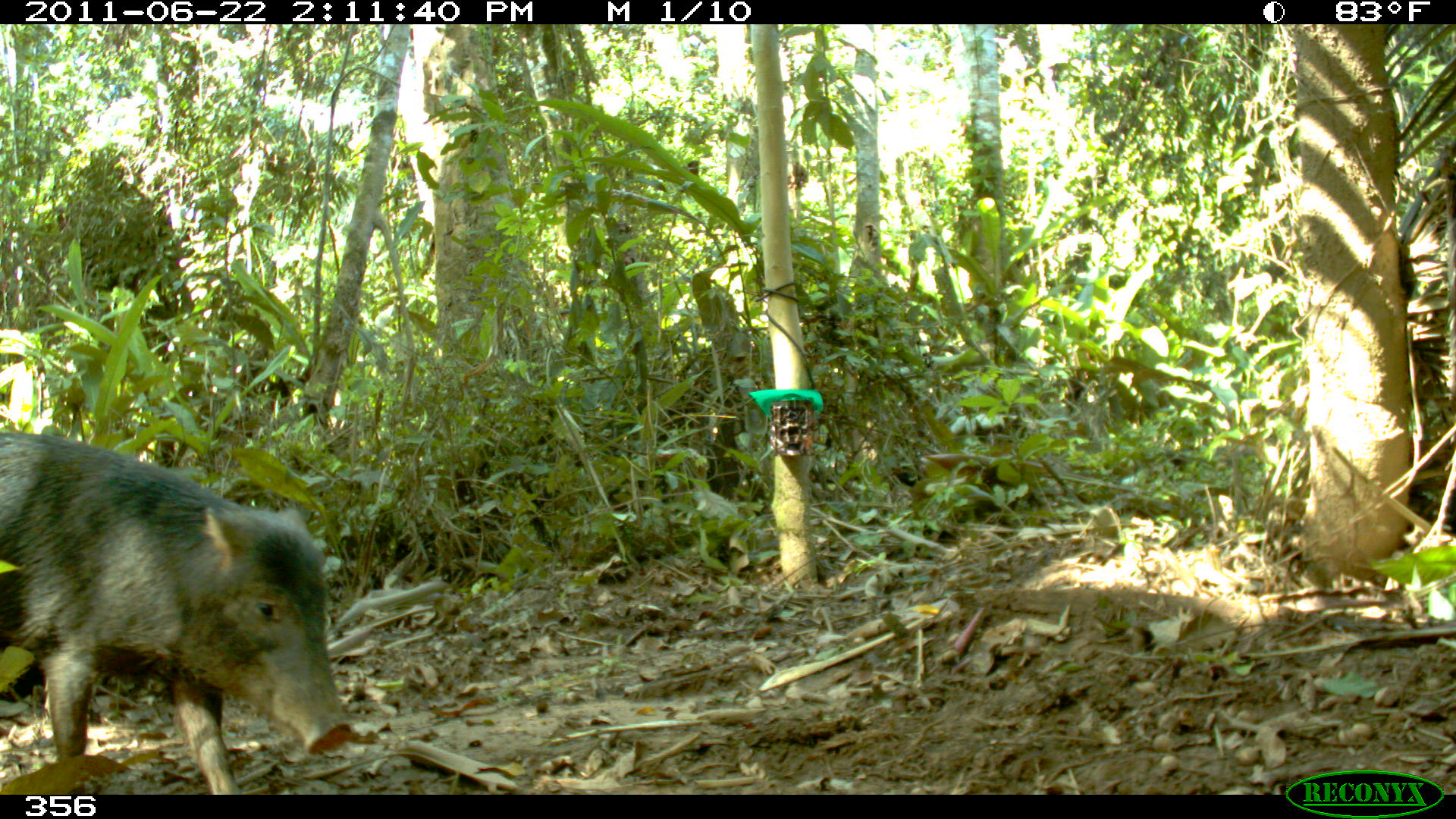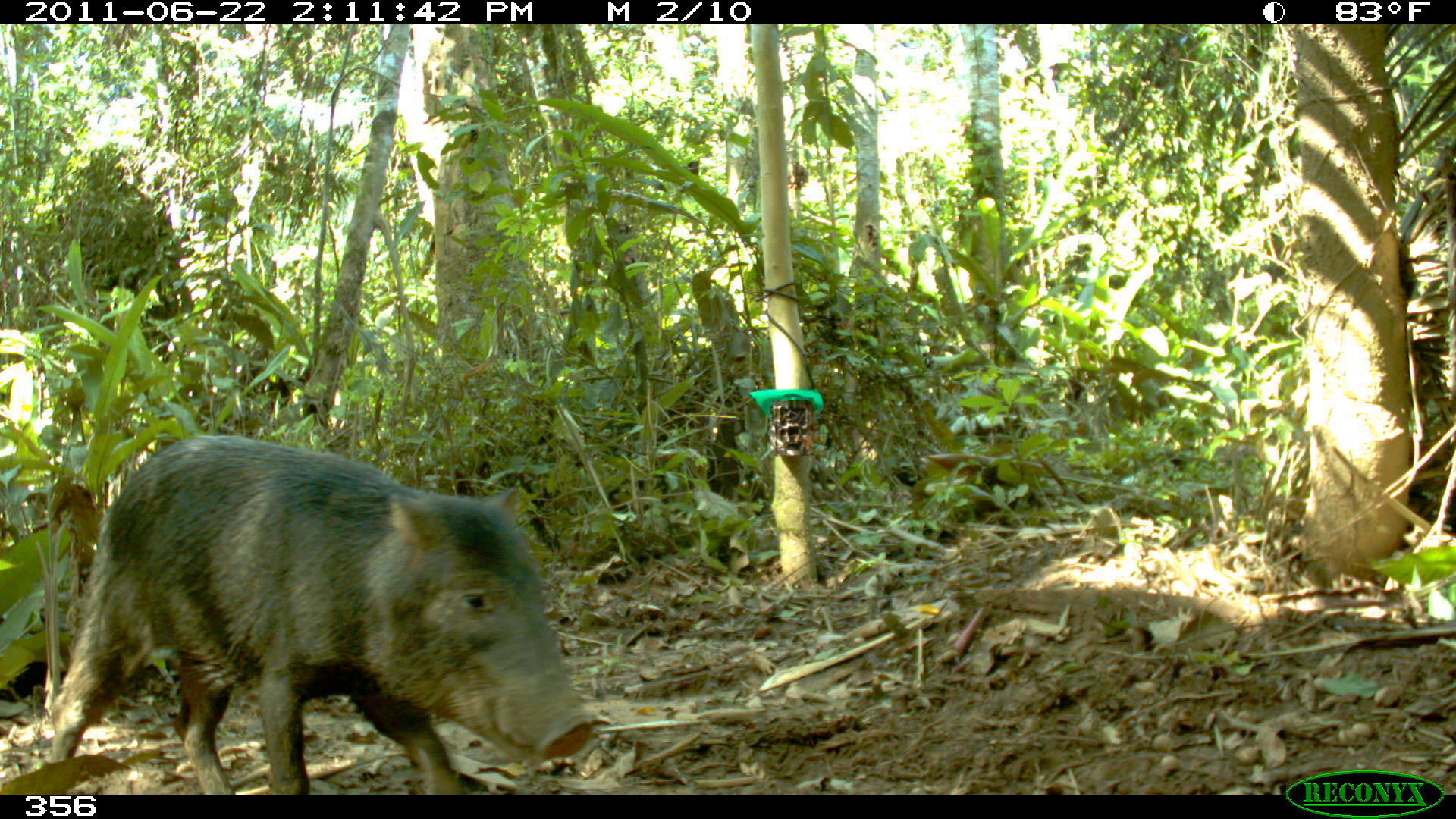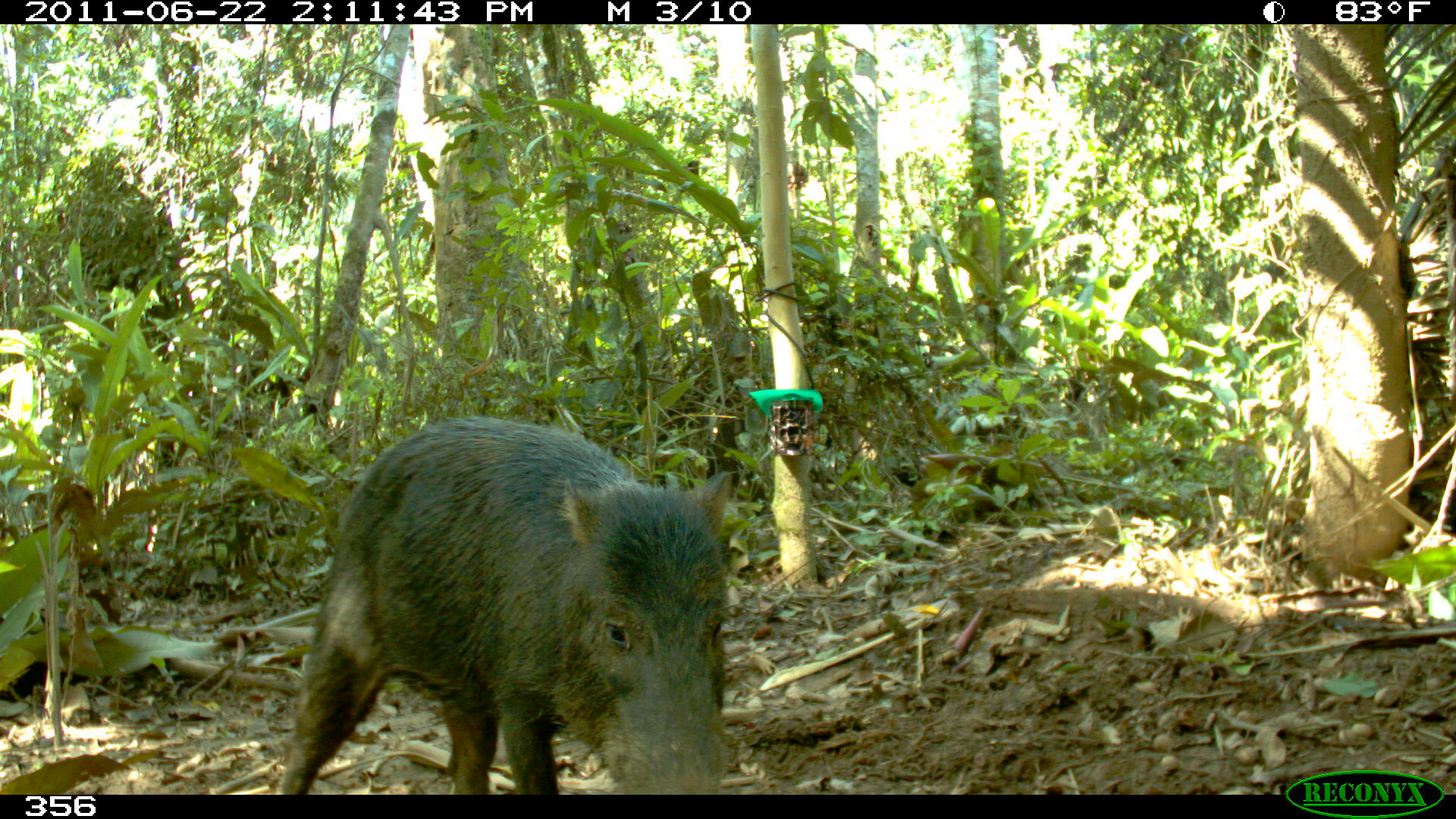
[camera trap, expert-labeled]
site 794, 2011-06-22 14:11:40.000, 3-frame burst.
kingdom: Animalia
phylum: Chordata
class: Mammalia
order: Artiodactyla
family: Tayassuidae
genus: Tayassu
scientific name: Tayassu pecari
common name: white-lipped peccary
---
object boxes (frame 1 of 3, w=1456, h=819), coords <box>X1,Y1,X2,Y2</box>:
tayassu pecari: <box>0,430,350,795</box>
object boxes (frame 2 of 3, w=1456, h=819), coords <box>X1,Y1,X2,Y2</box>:
tayassu pecari: <box>48,434,591,794</box>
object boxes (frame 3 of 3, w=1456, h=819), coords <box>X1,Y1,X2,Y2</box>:
tayassu pecari: <box>276,414,729,795</box>